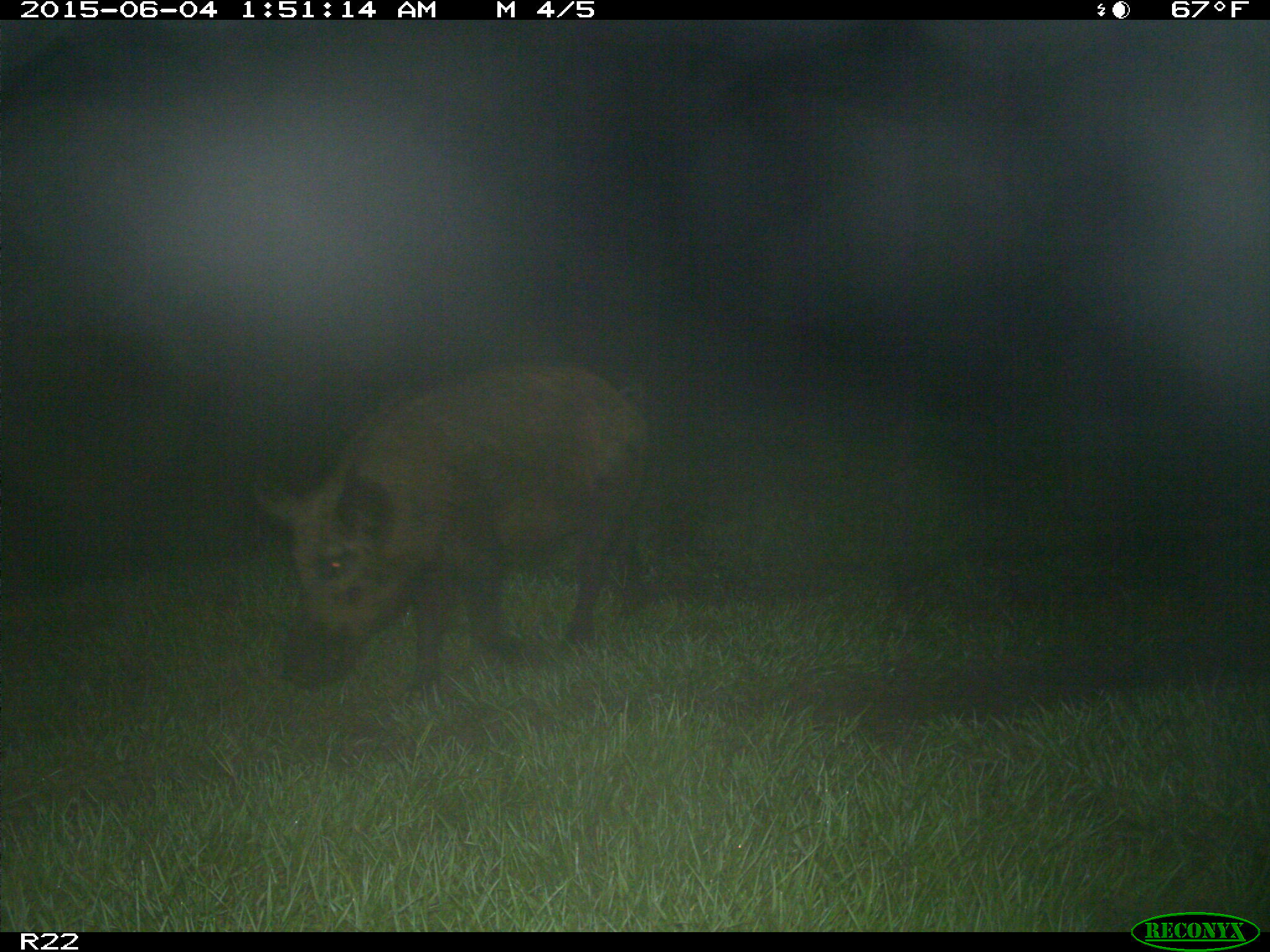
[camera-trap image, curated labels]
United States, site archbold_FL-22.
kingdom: Animalia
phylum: Chordata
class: Mammalia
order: Artiodactyla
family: Bovidae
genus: Bos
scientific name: Bos taurus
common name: domestic cow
Bos taurus (domestic cow).